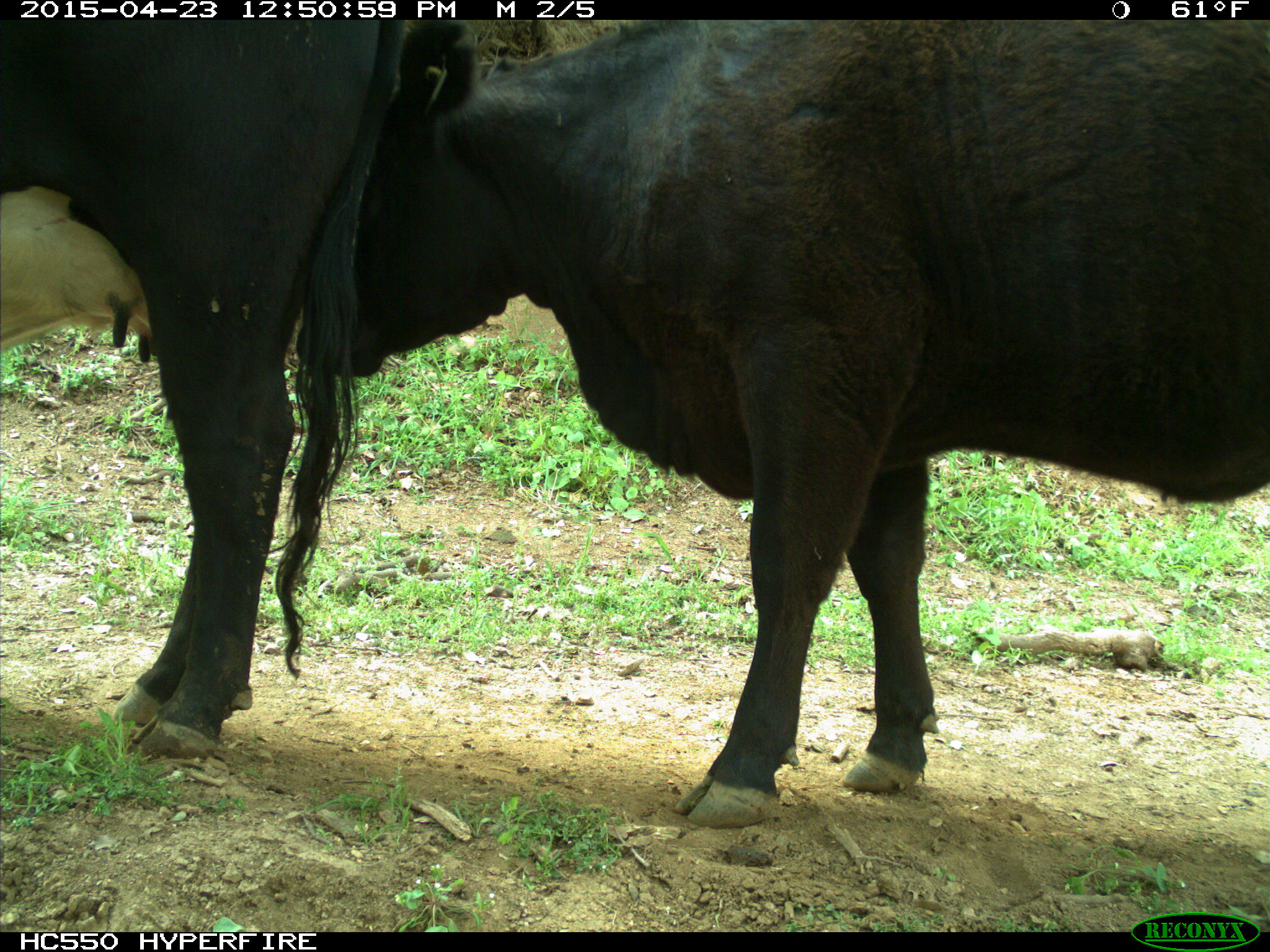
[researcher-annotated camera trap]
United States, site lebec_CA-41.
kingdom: Animalia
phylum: Chordata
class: Mammalia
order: Artiodactyla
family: Bovidae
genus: Bos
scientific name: Bos taurus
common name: domestic cow